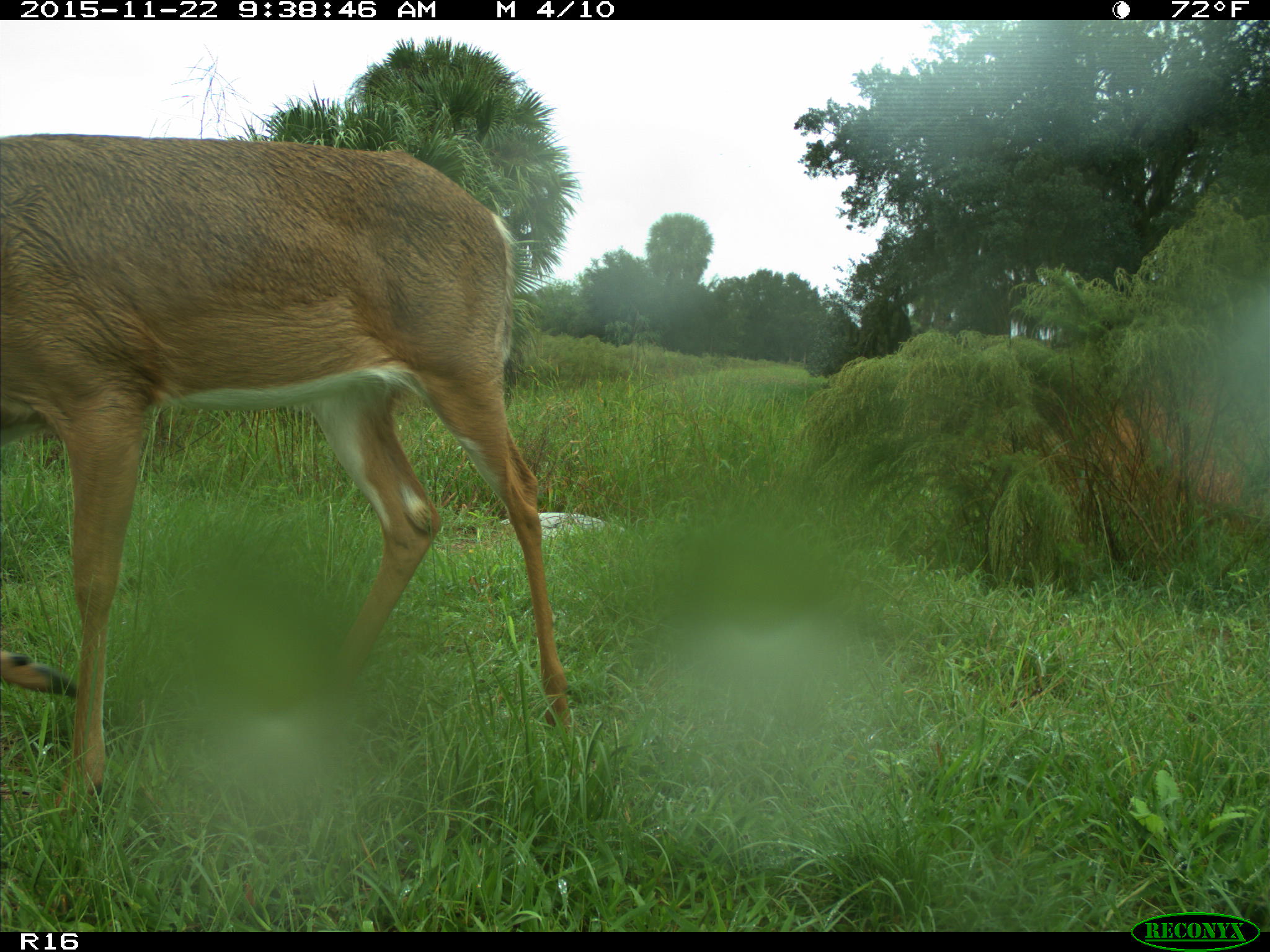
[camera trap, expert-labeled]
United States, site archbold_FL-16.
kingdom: Animalia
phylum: Chordata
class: Mammalia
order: Artiodactyla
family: Cervidae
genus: Odocoileus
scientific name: Odocoileus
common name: deer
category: unidentified deer